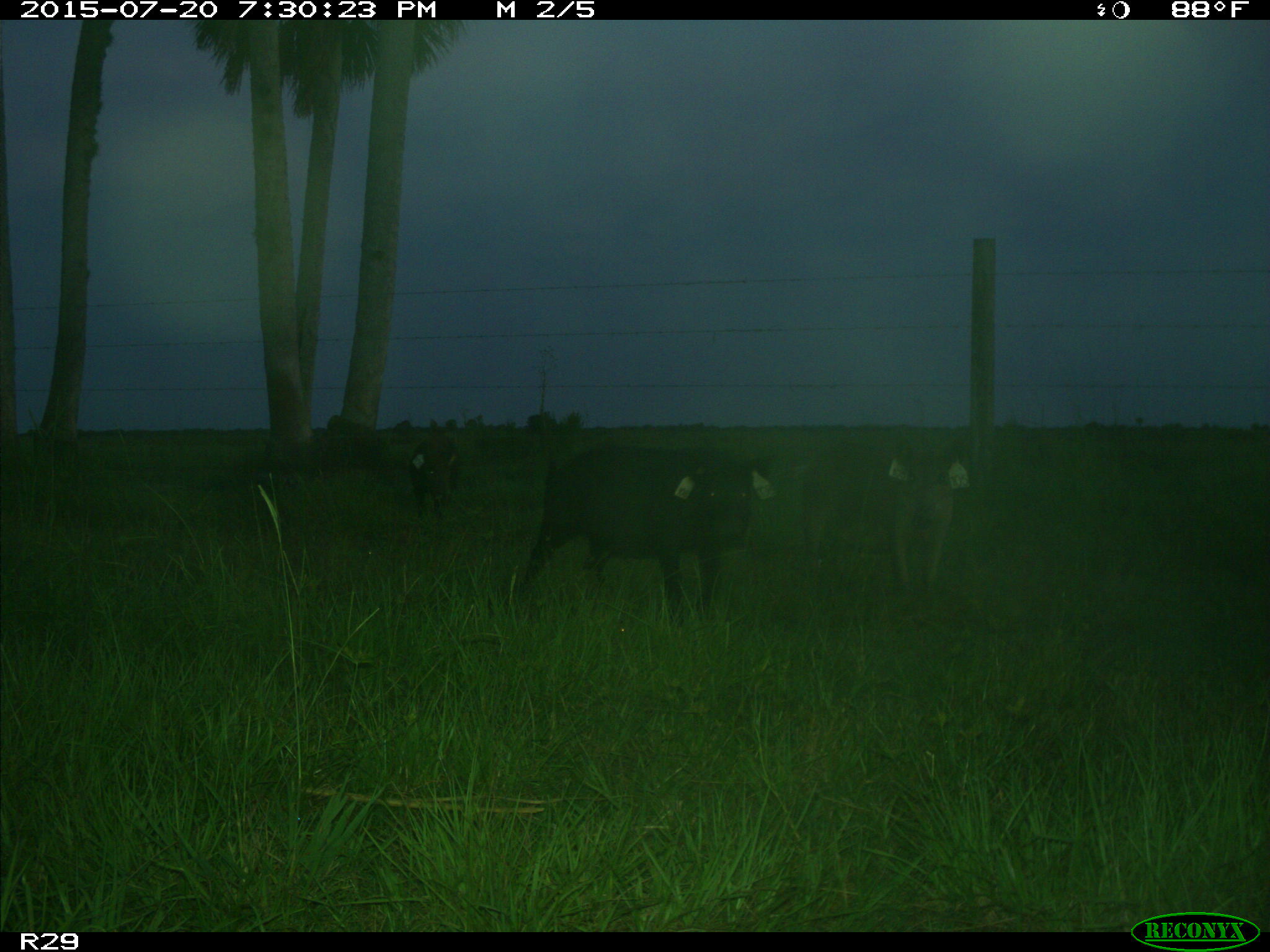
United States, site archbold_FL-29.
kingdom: Animalia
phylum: Chordata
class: Mammalia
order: Artiodactyla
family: Suidae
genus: Sus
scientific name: Sus scrofa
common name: wild boar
Sus scrofa (wild boar).